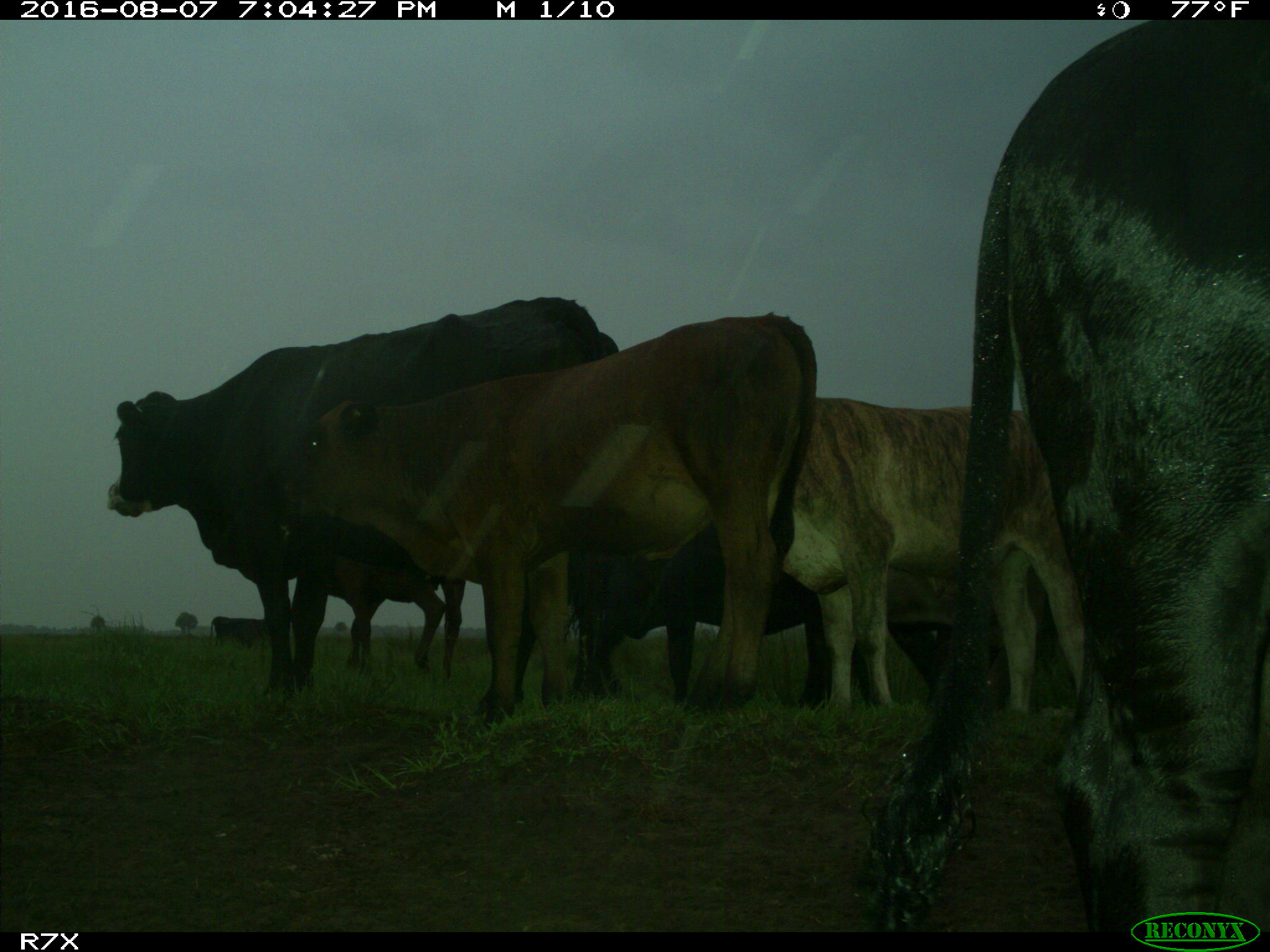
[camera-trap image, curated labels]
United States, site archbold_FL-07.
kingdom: Animalia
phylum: Chordata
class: Mammalia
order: Artiodactyla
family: Bovidae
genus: Bos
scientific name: Bos taurus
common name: domestic cow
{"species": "Bos taurus (domestic cow)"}